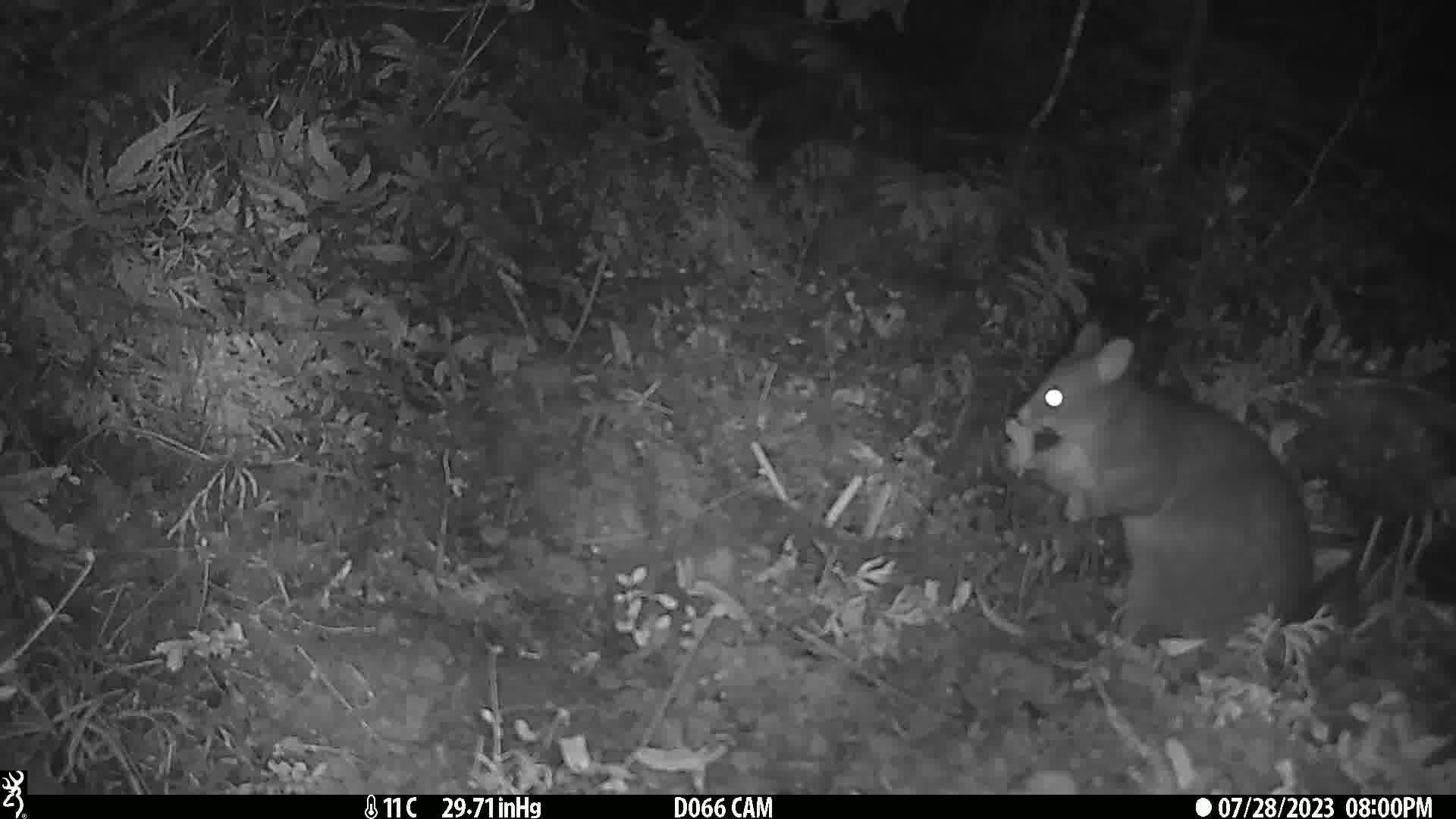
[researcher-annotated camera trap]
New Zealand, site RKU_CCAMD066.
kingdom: Animalia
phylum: Chordata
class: Mammalia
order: Diprotodontia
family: Phalangeridae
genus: Trichosurus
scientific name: Trichosurus vulpecula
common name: common brushtail possum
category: possum